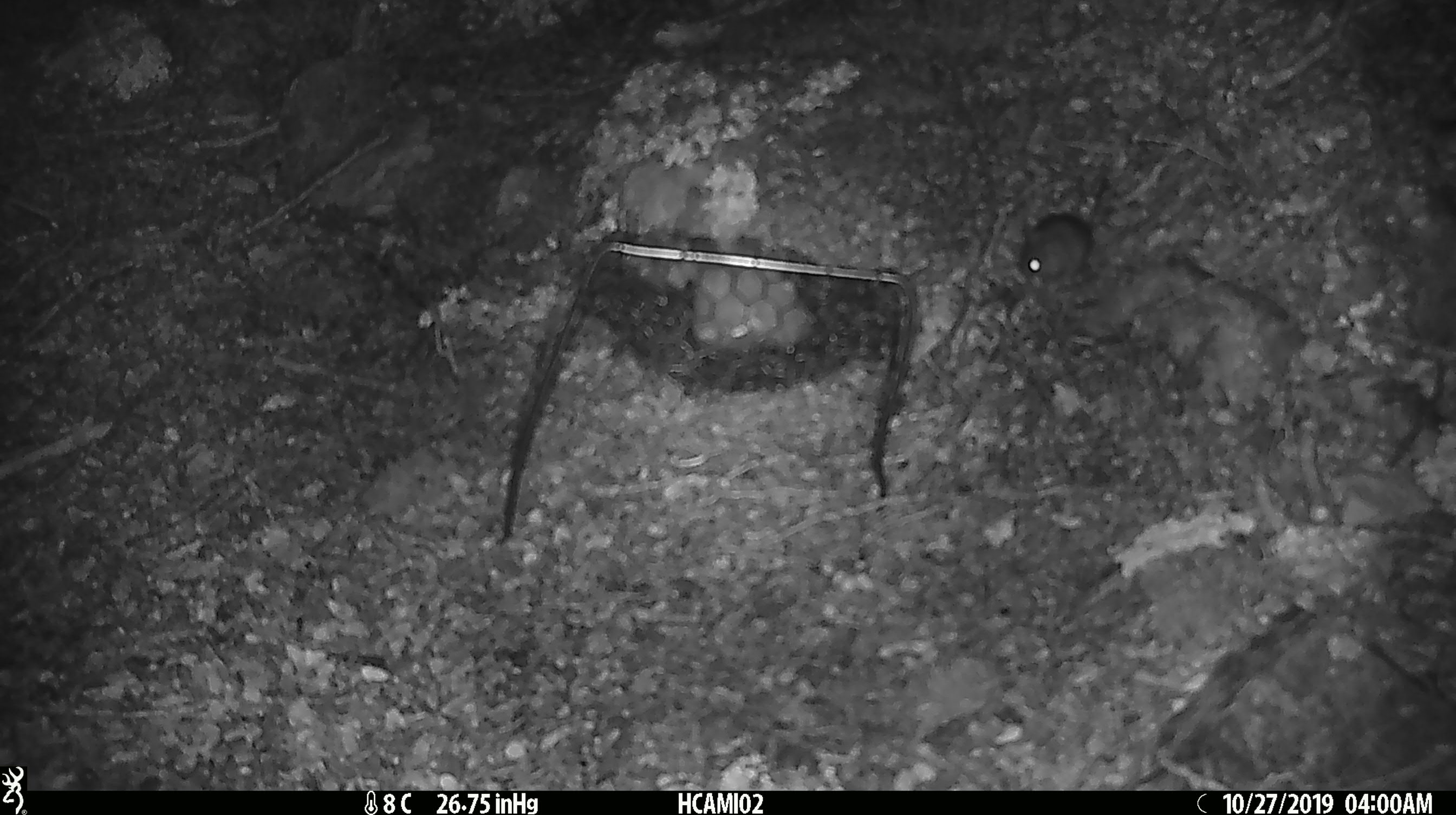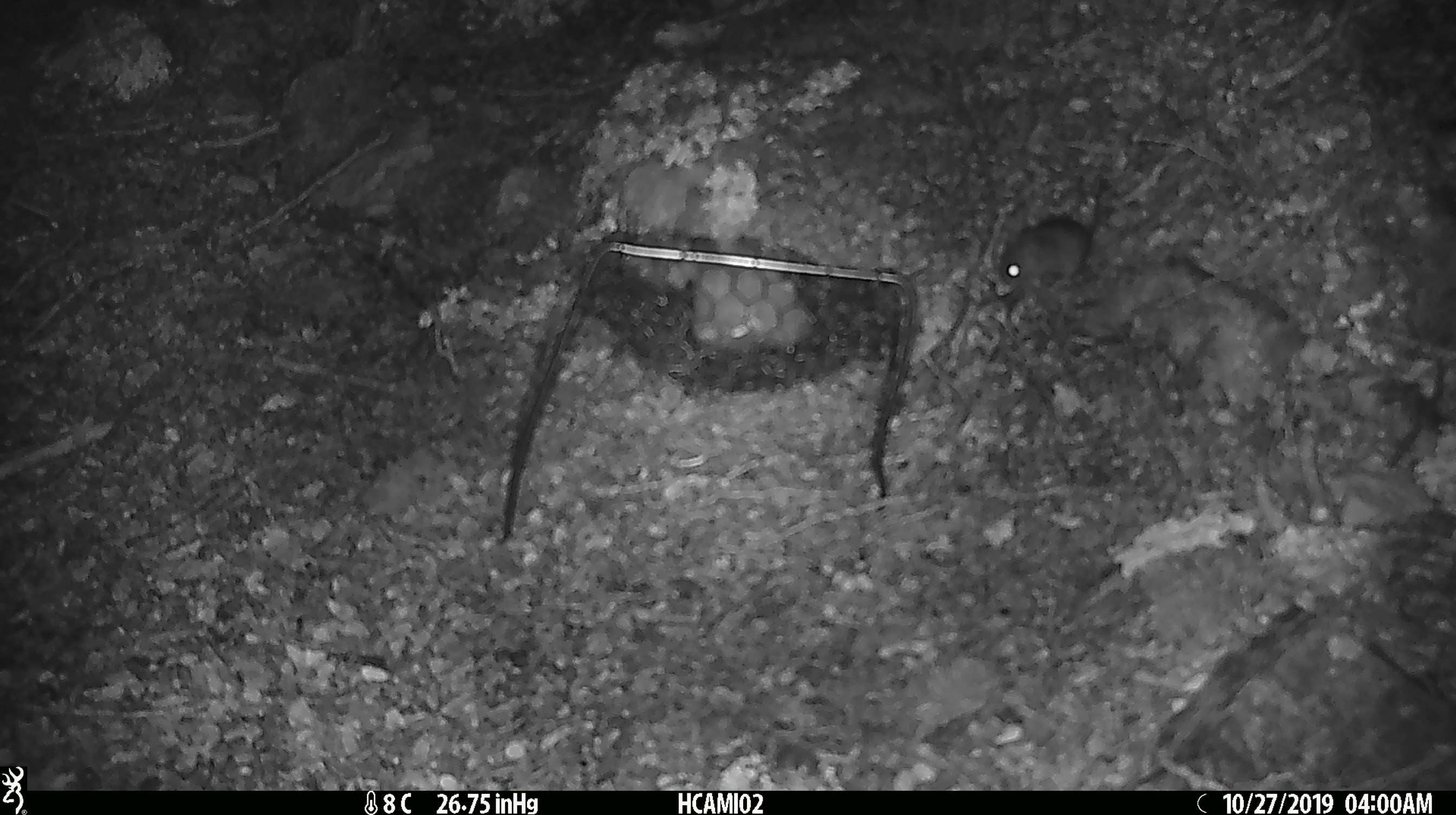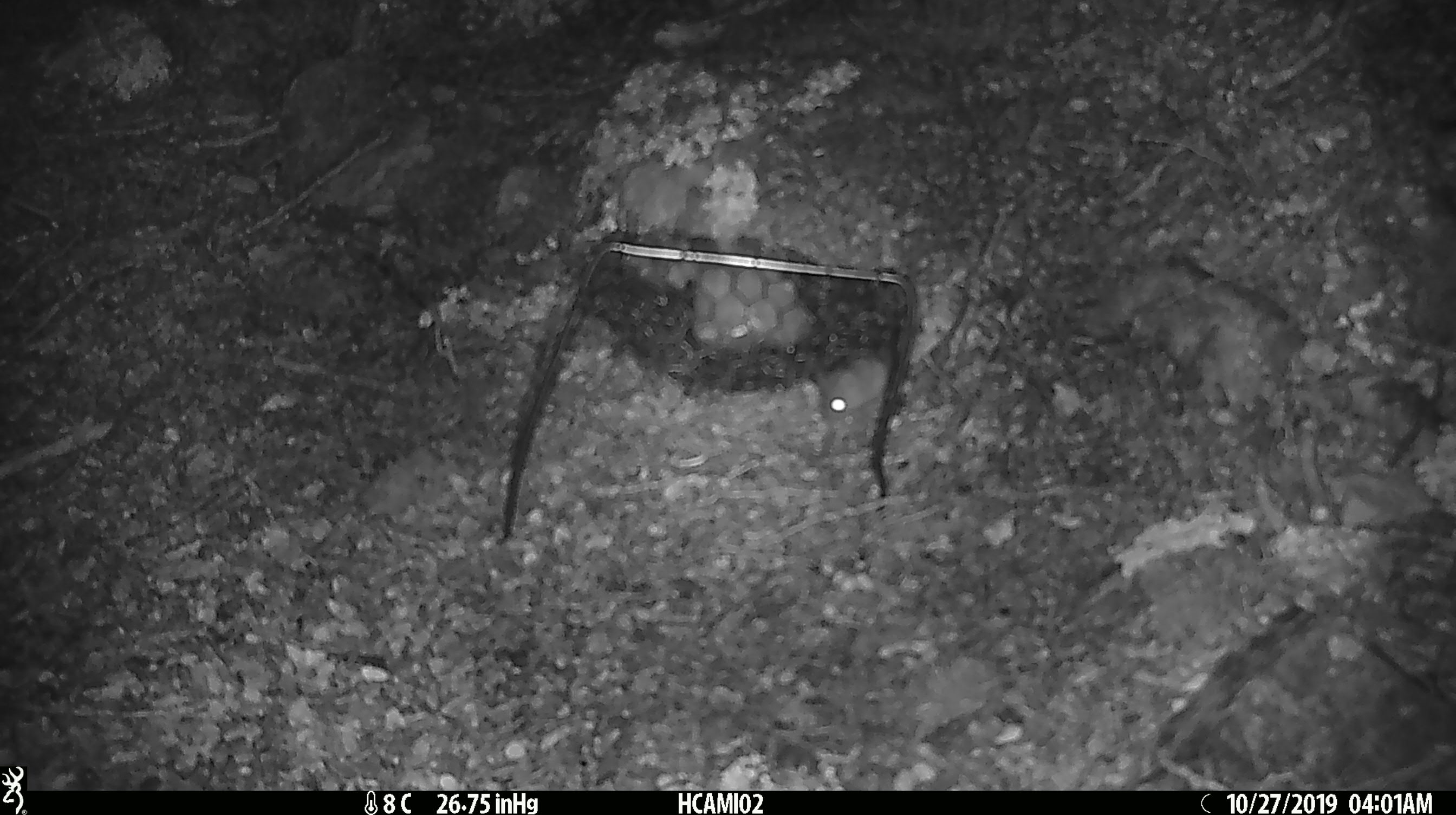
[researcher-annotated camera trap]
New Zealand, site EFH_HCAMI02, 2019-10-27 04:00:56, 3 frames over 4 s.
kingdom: Animalia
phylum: Chordata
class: Mammalia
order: Rodentia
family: Muridae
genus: Mus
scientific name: Mus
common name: mouse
Mouse (Mus).